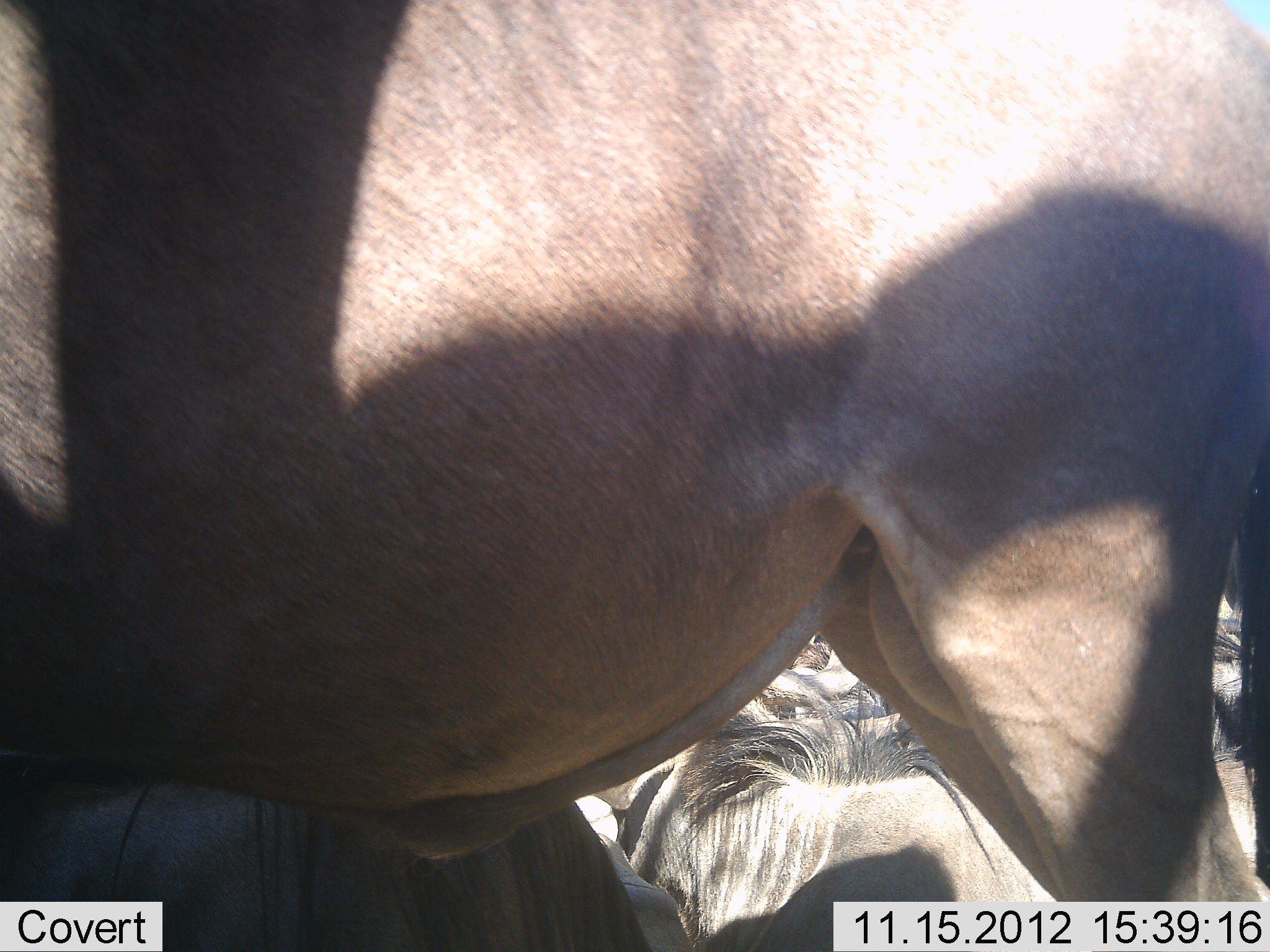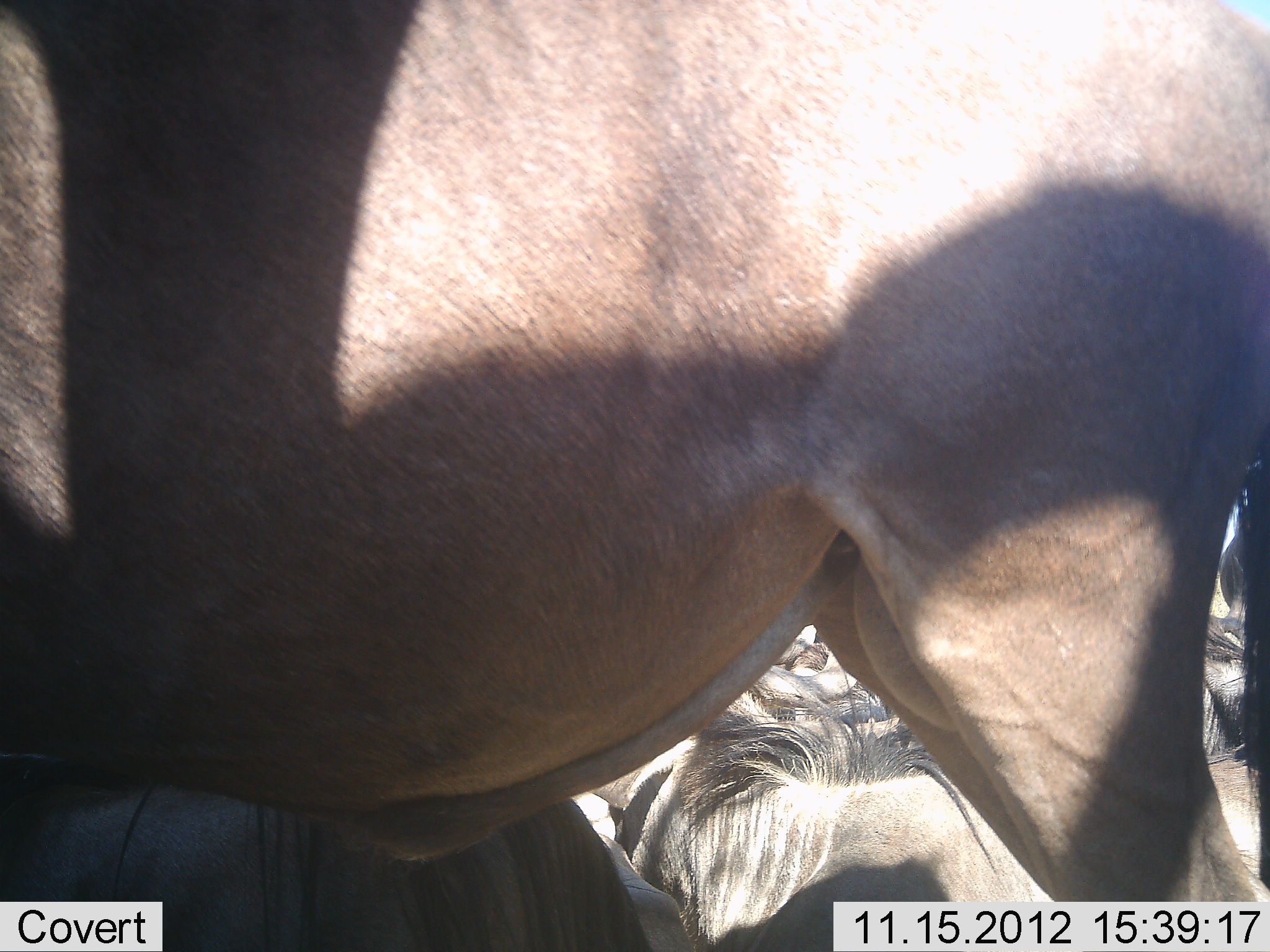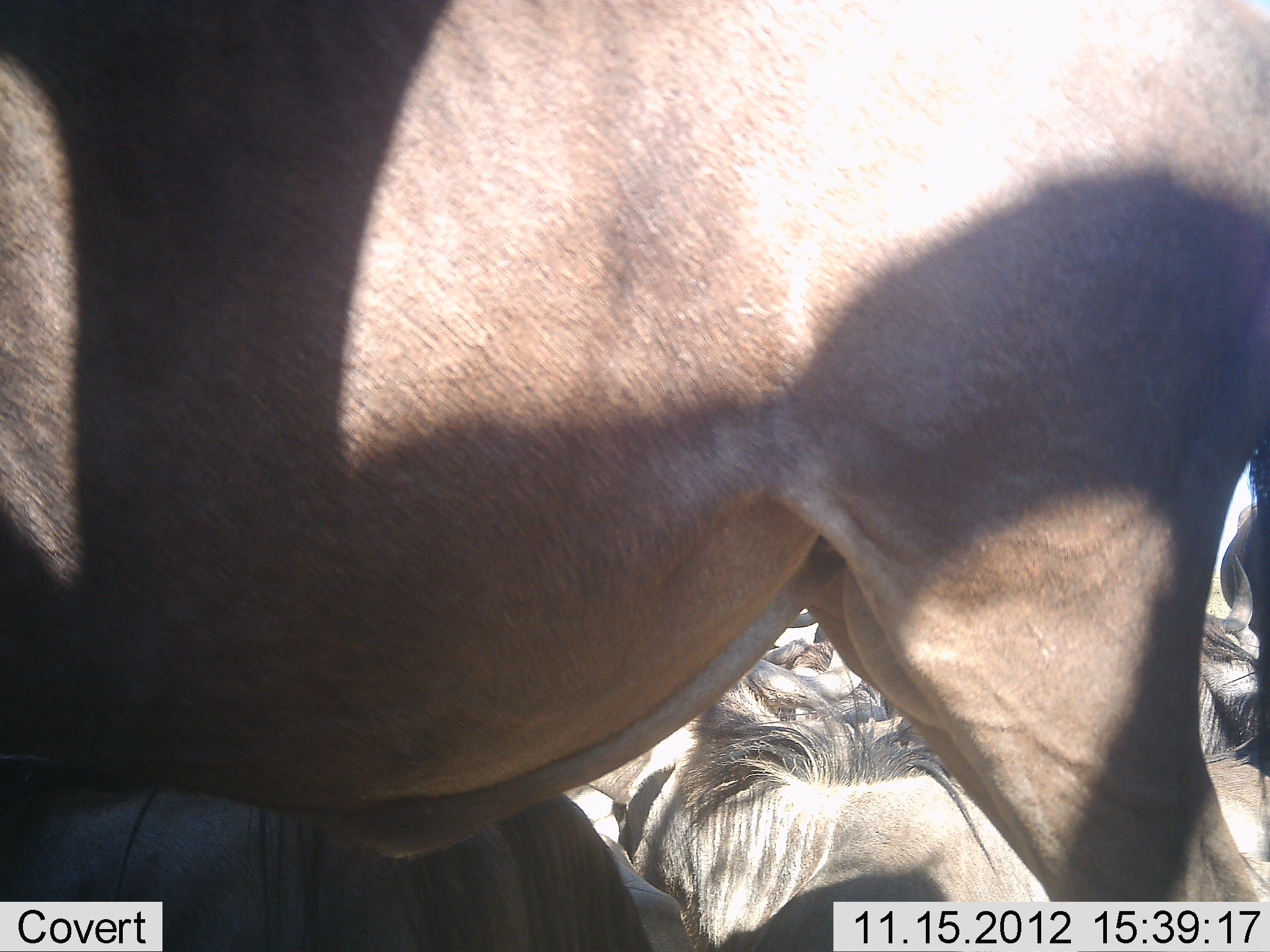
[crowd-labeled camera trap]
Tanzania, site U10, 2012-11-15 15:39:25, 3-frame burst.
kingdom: Animalia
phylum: Chordata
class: Mammalia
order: Artiodactyla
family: Bovidae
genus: Connochaetes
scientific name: Connochaetes taurinus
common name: blue wildebeest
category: wildebeest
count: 5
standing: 90%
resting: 90%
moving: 10%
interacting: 10%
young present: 0%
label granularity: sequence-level